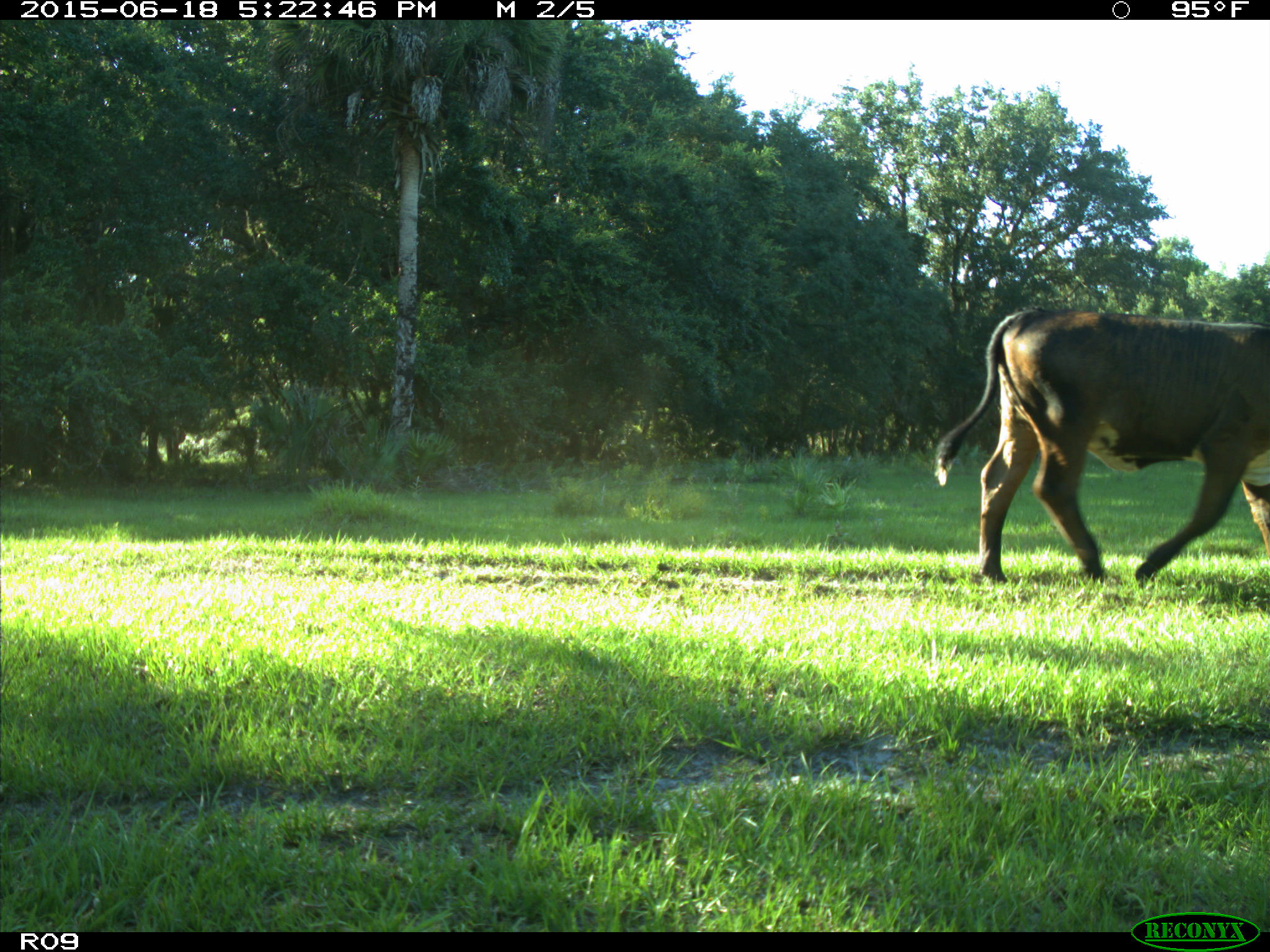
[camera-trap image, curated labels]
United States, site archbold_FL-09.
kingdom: Animalia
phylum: Chordata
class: Mammalia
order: Artiodactyla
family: Bovidae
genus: Bos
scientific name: Bos taurus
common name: domestic cow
Bos taurus (domestic cow).